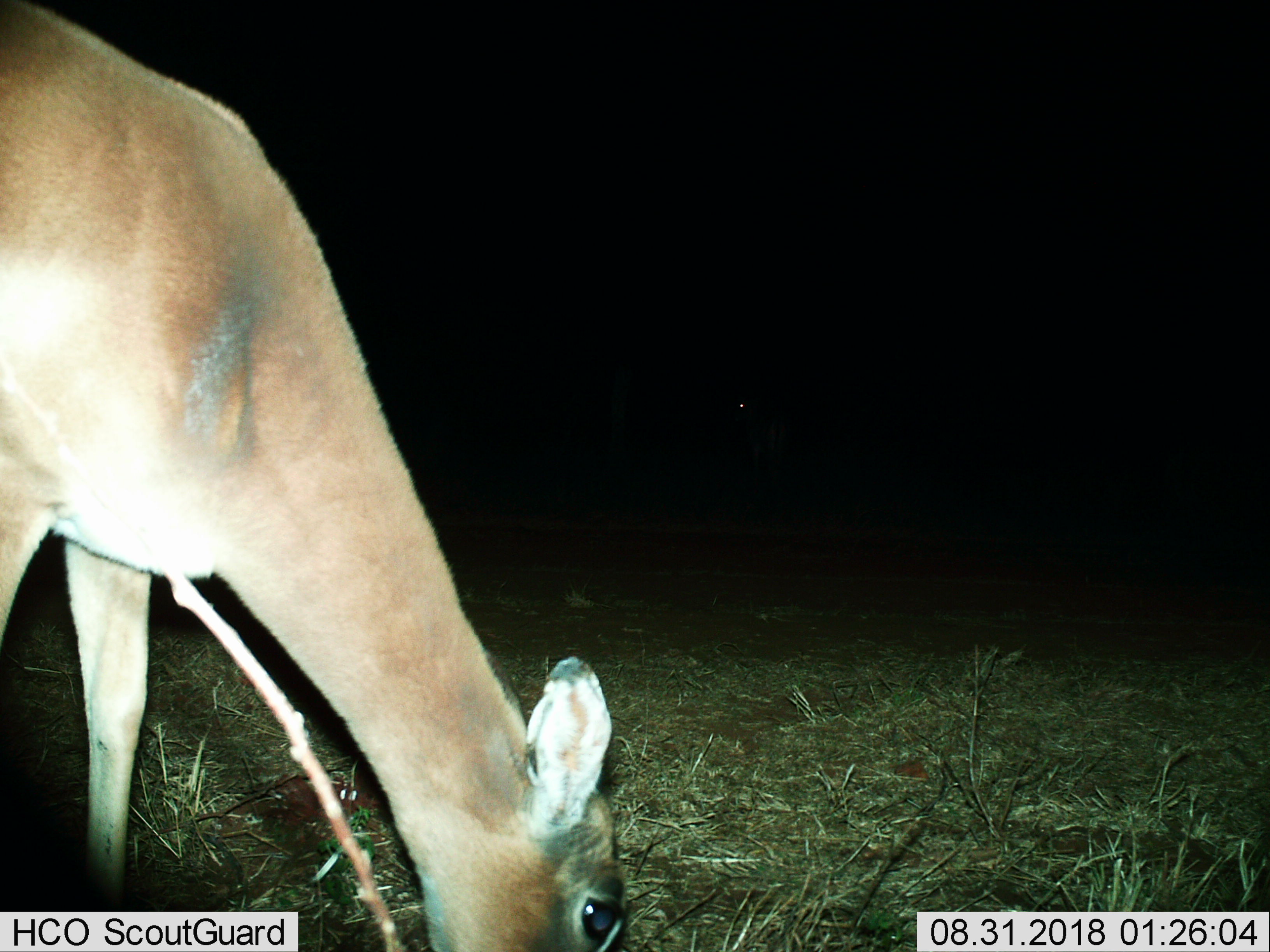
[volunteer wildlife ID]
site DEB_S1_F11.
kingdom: Animalia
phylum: Chordata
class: Mammalia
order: Artiodactyla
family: Bovidae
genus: Aepyceros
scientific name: Aepyceros melampus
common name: impala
Impala (Aepyceros melampus), count 1. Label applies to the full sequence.